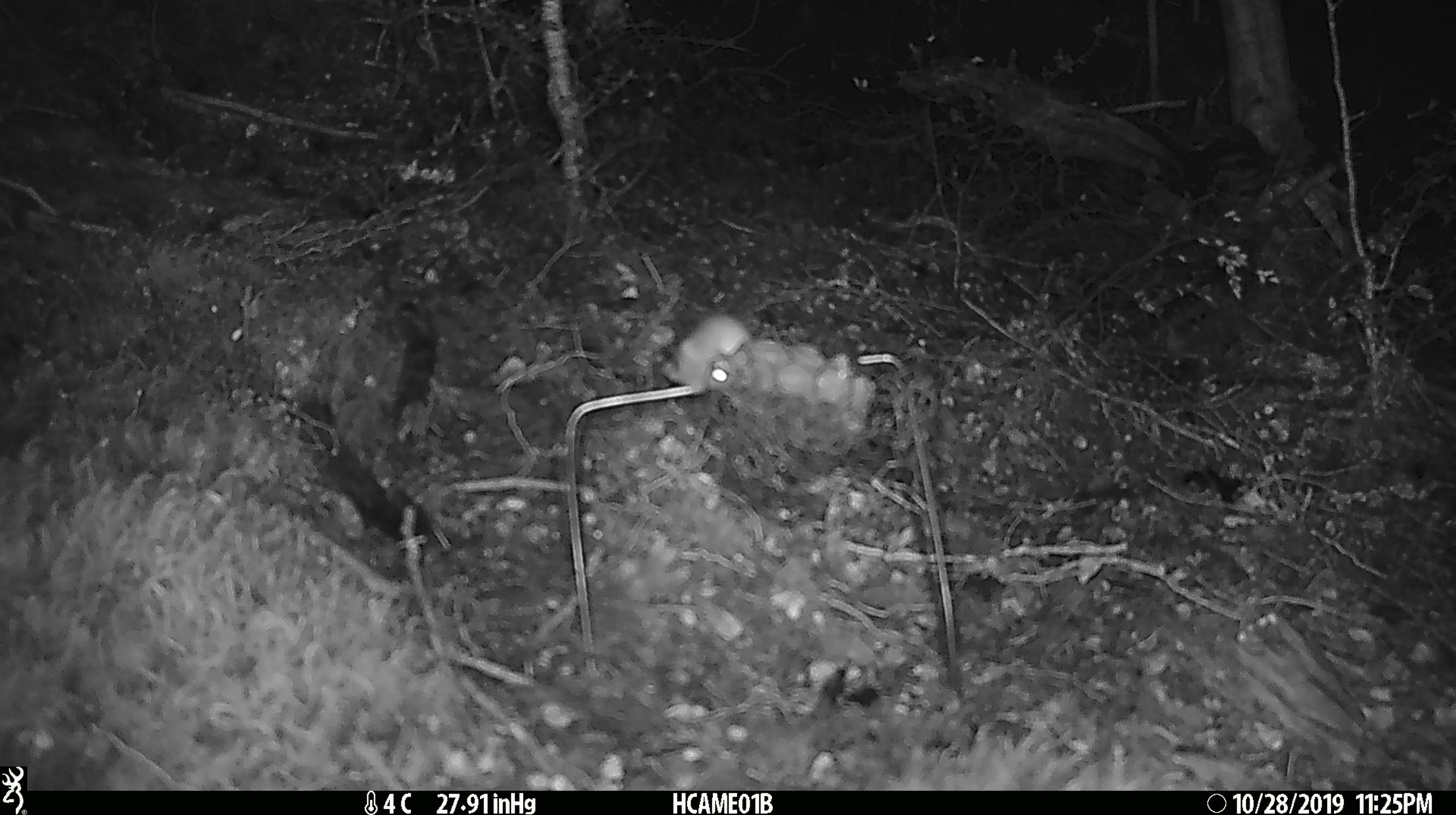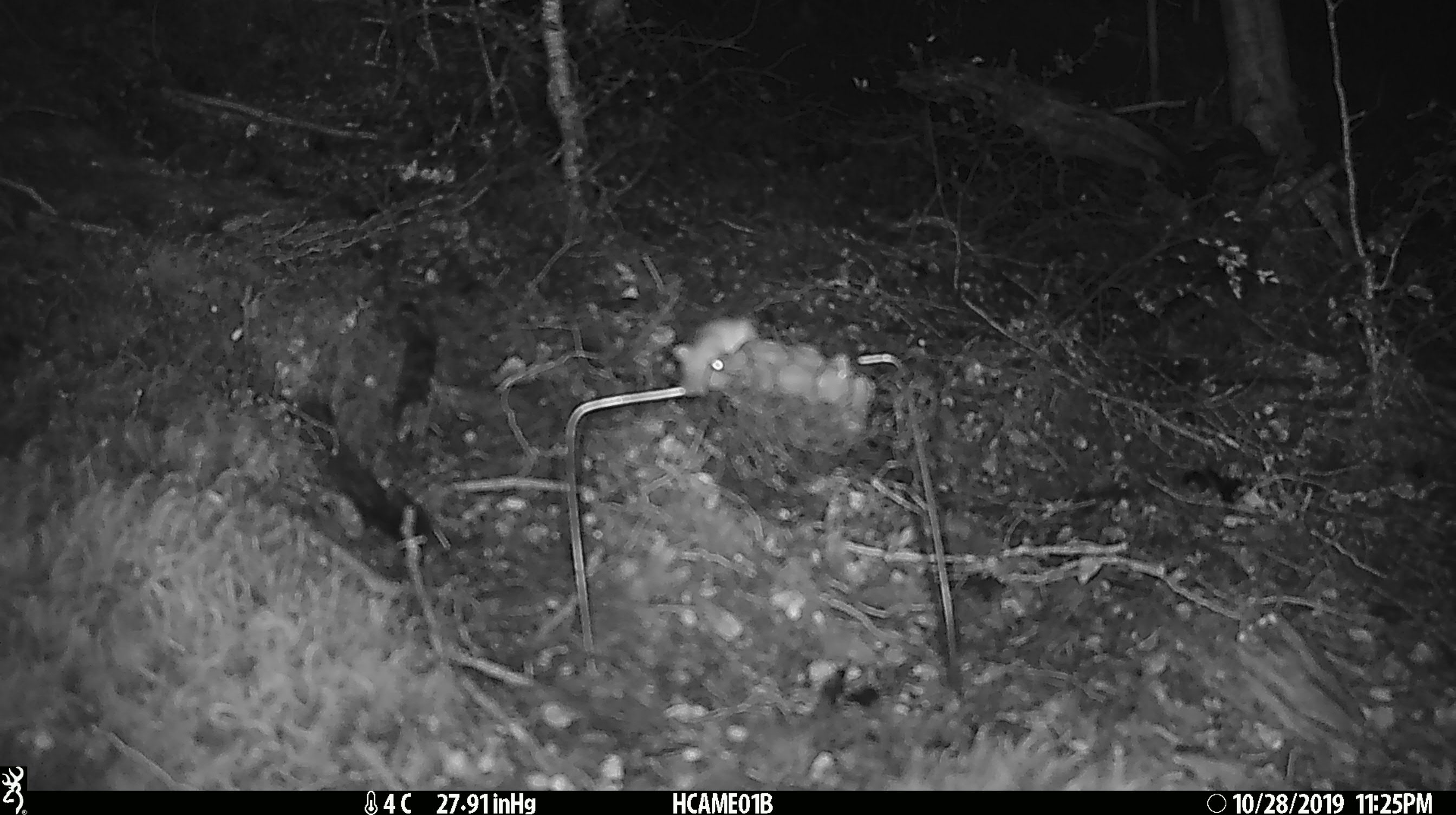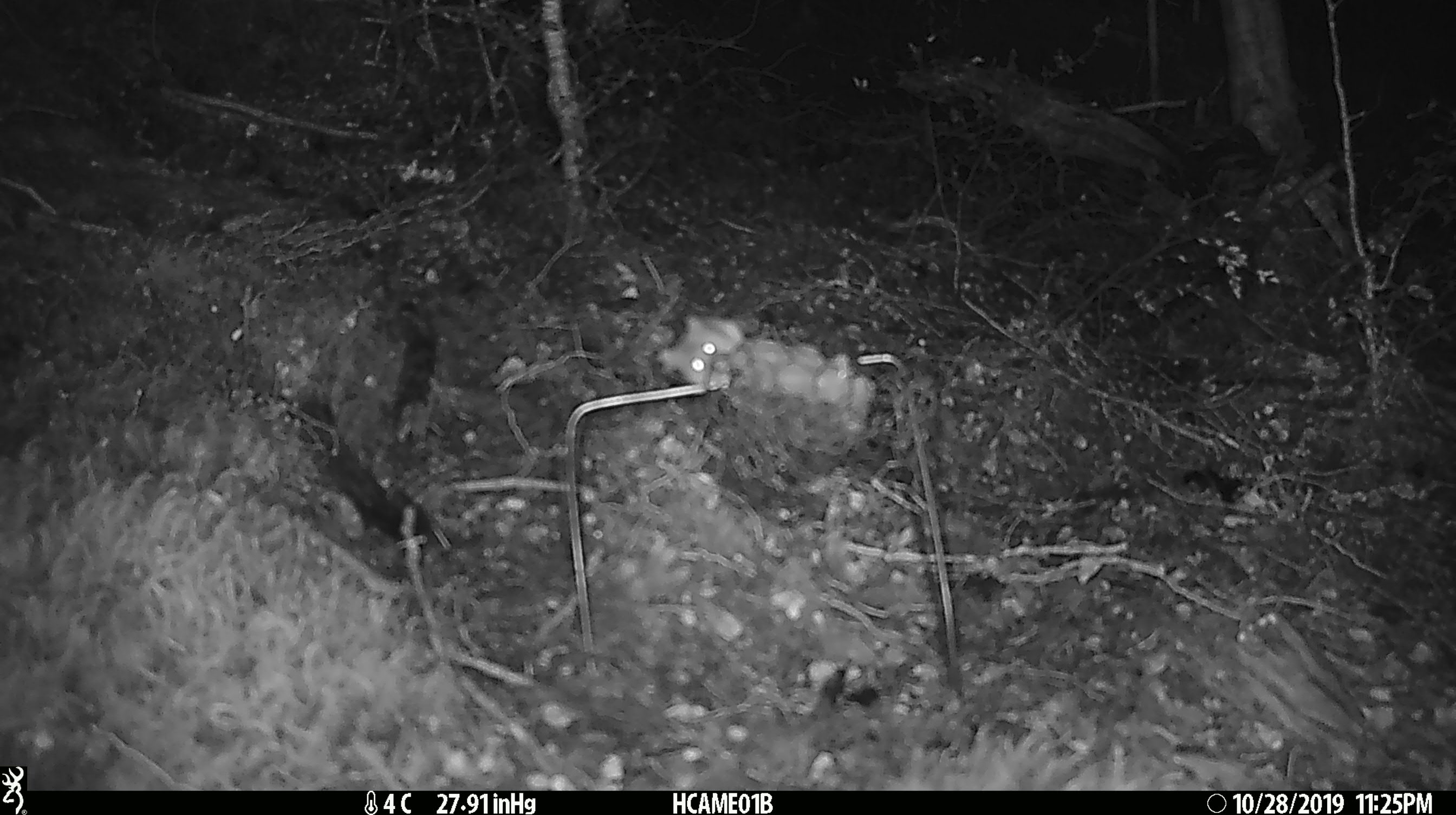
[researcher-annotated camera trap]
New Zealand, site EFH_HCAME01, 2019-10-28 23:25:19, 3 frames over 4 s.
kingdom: Animalia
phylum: Chordata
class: Mammalia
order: Rodentia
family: Muridae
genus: Mus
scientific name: Mus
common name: mouse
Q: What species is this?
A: Mouse (Mus).